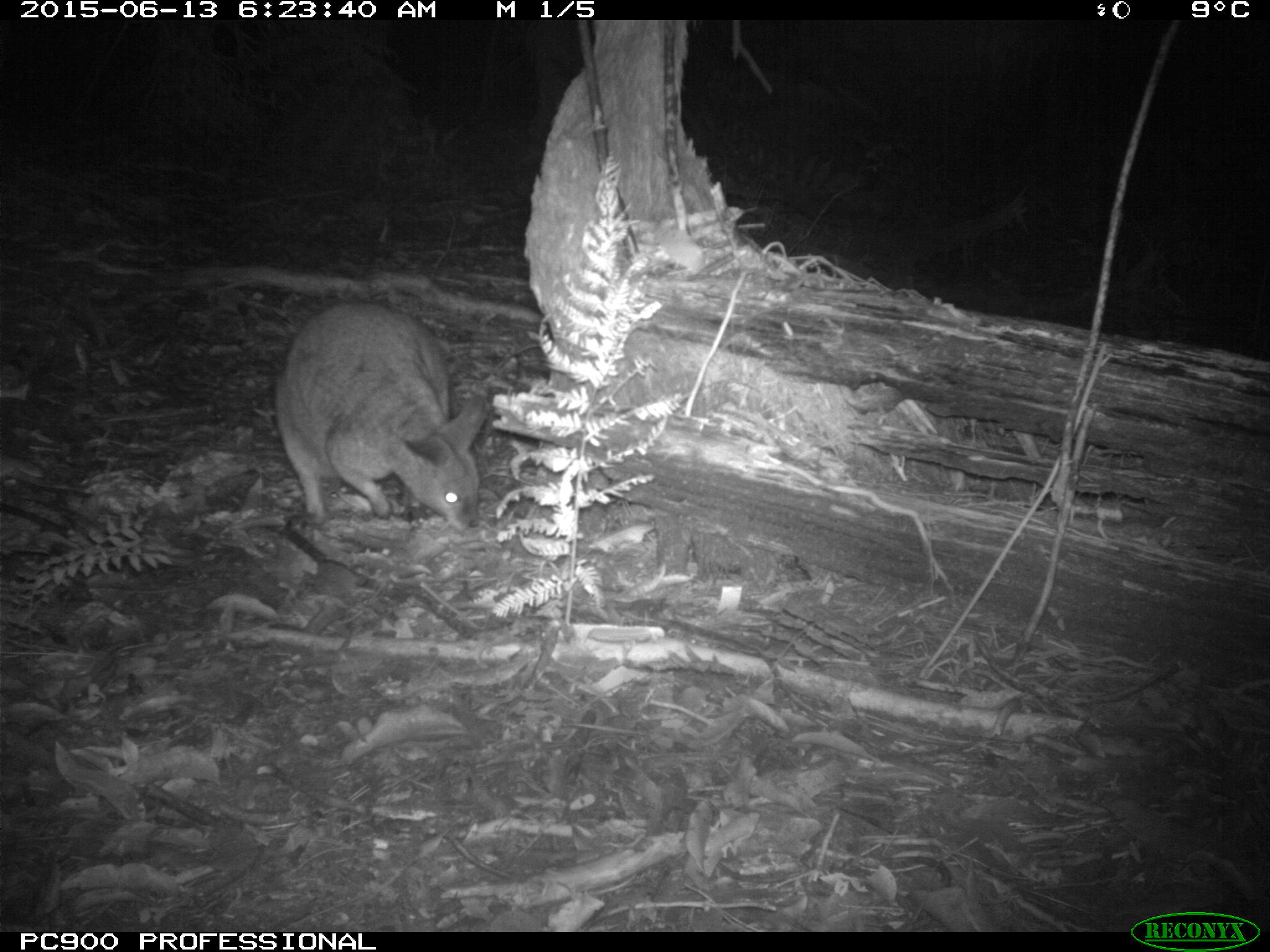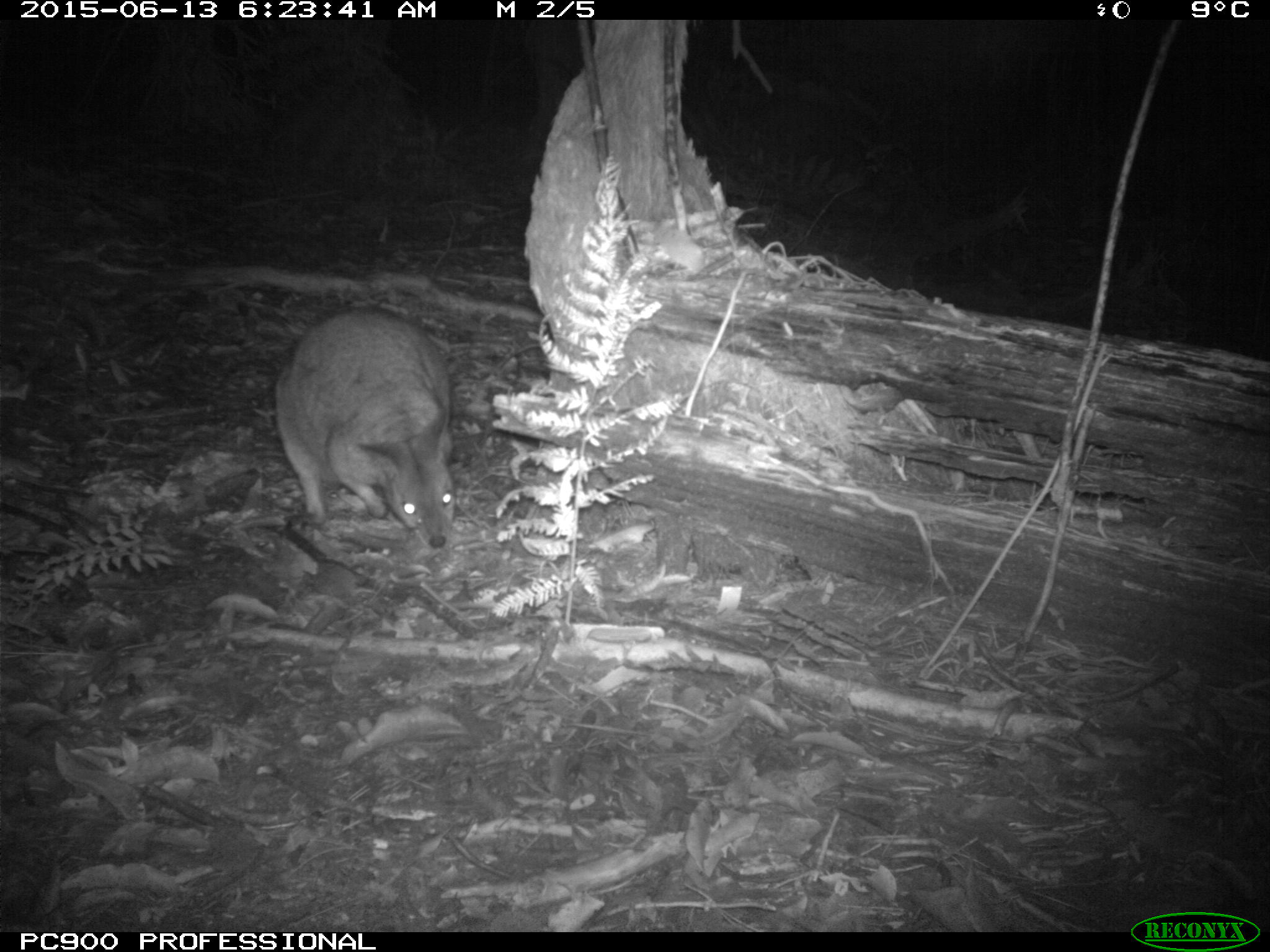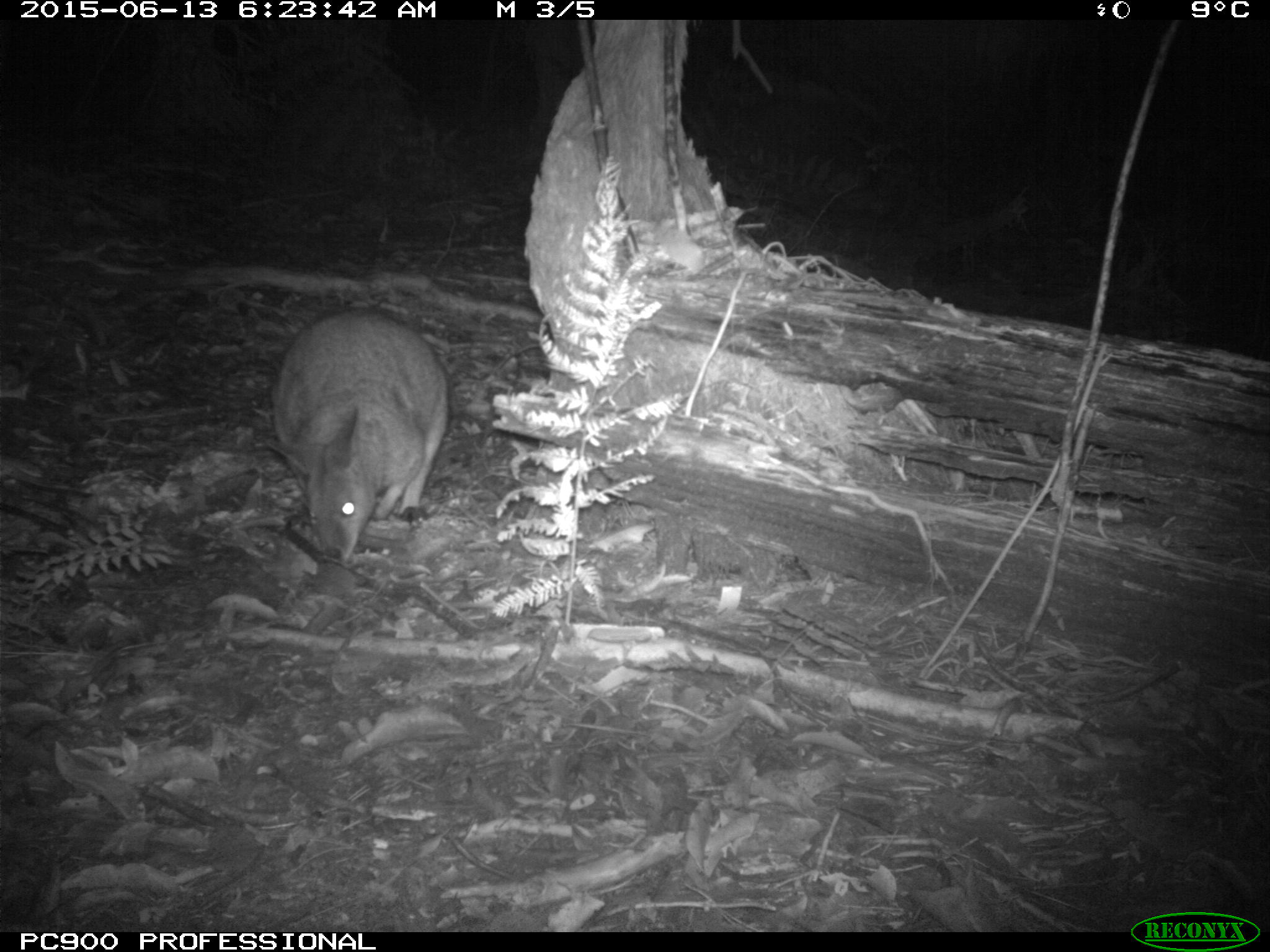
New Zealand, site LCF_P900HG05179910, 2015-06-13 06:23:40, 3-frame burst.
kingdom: Animalia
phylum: Chordata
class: Mammalia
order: Diprotodontia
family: Macropodidae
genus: Notamacropus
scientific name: Notamacropus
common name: wallaby